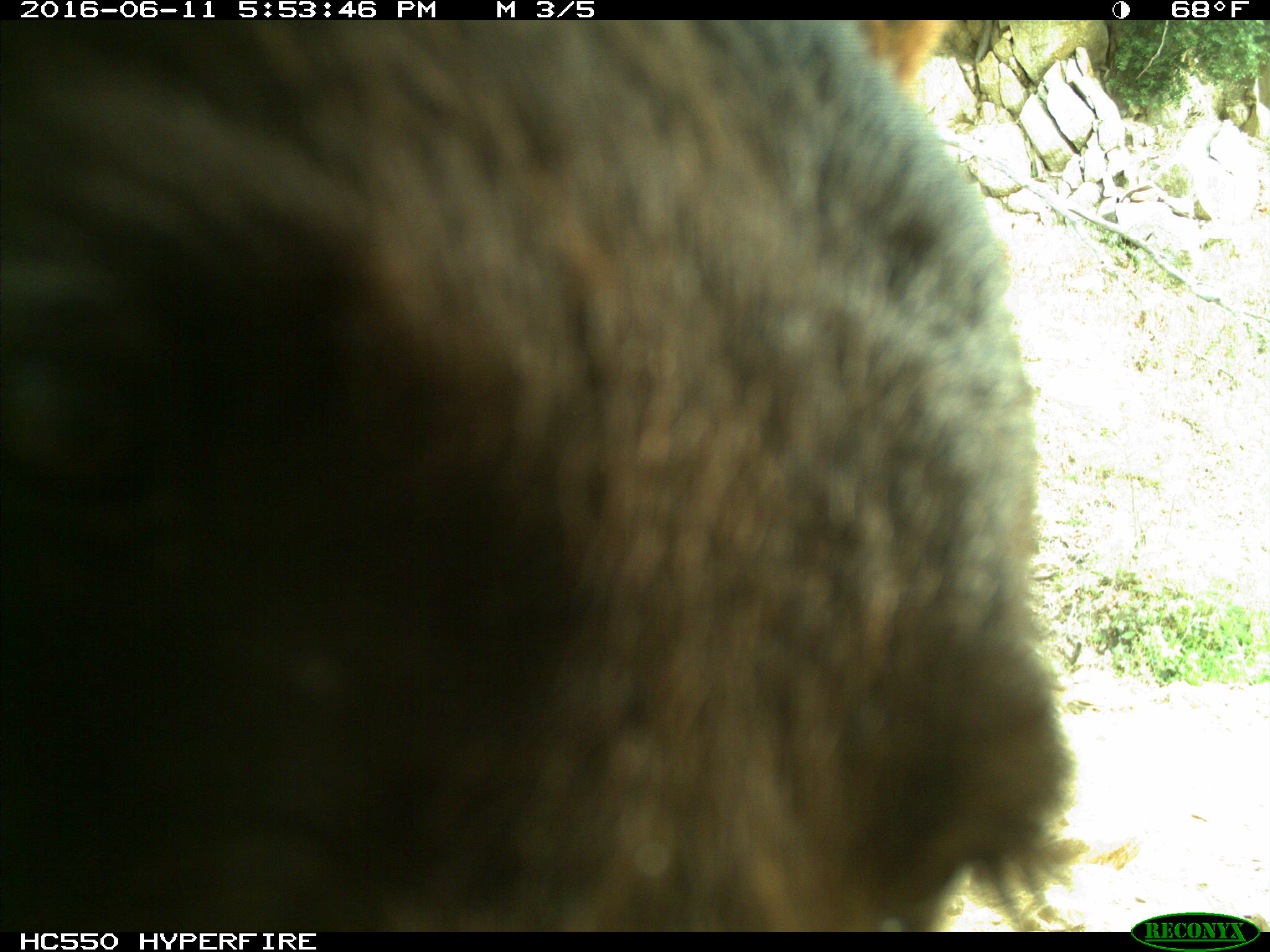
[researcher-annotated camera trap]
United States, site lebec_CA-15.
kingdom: Animalia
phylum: Chordata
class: Mammalia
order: Carnivora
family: Ursidae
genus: Ursus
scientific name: Ursus americanus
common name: american black bear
Ursus americanus (american black bear).